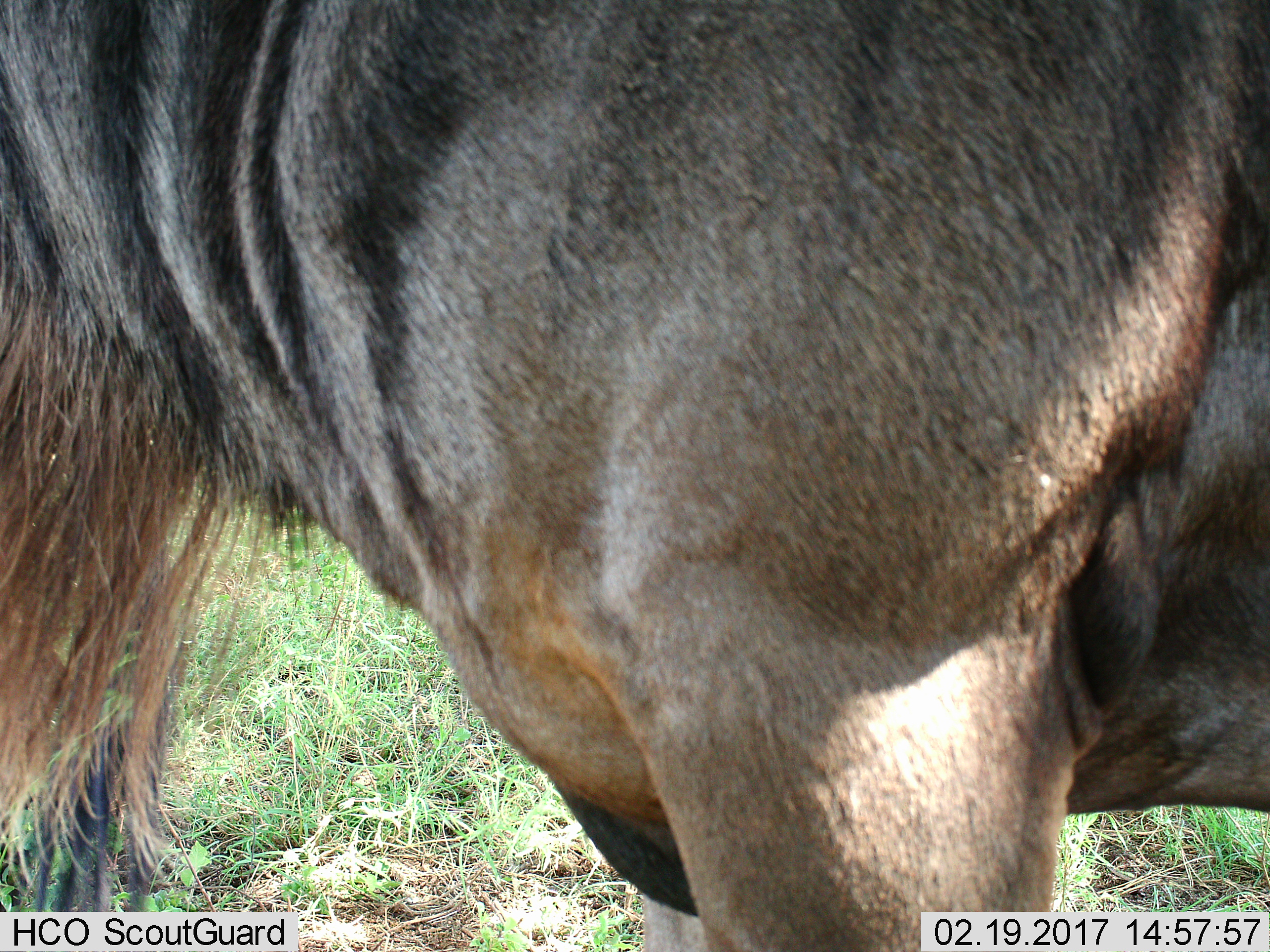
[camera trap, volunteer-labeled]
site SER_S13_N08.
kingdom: Animalia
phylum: Chordata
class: Mammalia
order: Artiodactyla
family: Bovidae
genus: Connochaetes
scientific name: Connochaetes taurinus taurinus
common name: blue wildebeest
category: wildebeestblue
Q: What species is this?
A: Wildebeestblue (blue wildebeest) (Connochaetes taurinus taurinus).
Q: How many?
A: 1.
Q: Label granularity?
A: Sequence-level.